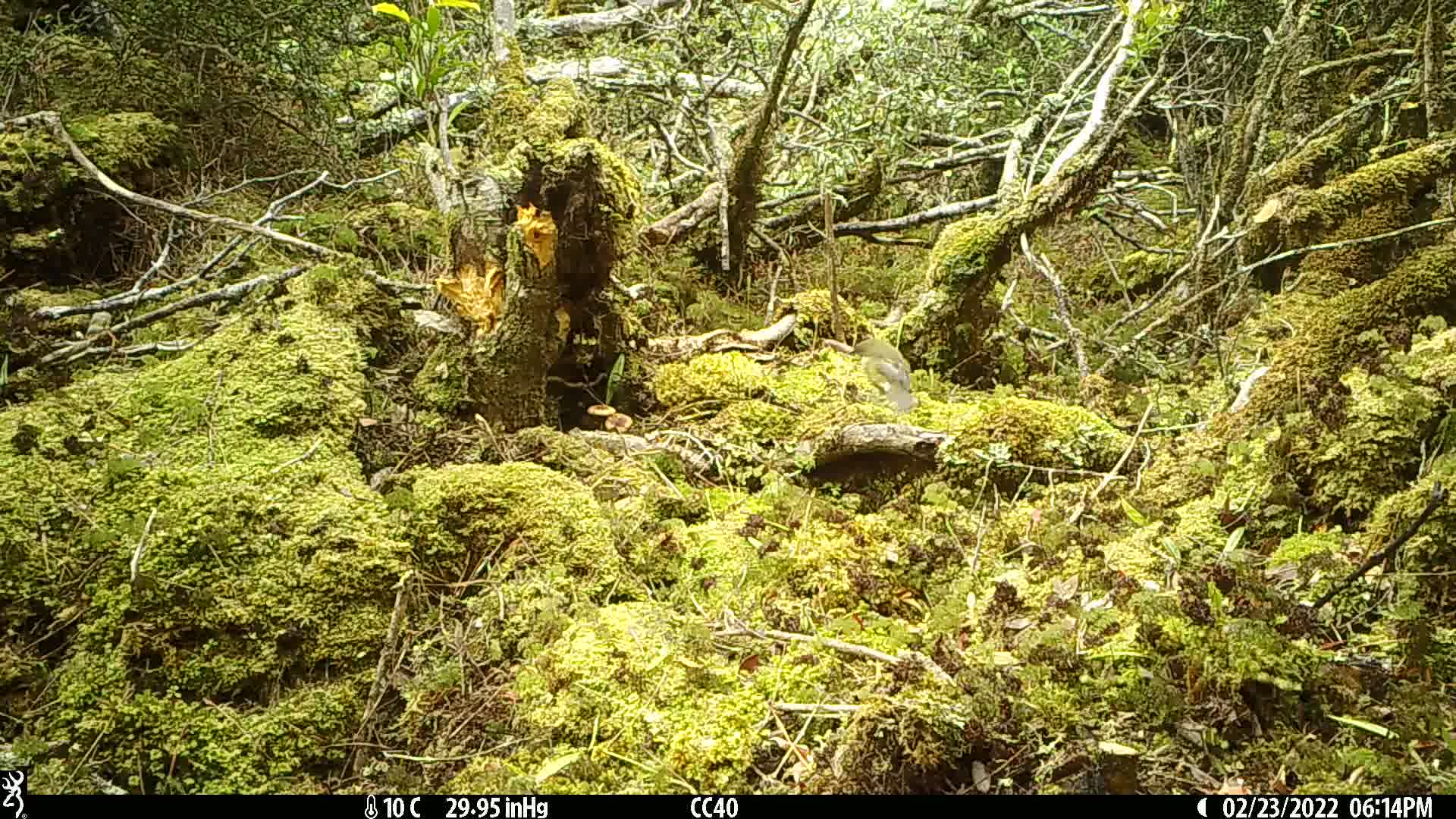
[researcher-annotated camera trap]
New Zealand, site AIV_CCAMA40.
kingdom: Animalia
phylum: Chordata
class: Aves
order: Passeriformes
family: Meliphagidae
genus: Anthornis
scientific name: Anthornis melanura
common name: new zealand bellbird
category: bellbird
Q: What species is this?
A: Bellbird (new zealand bellbird) (Anthornis melanura).